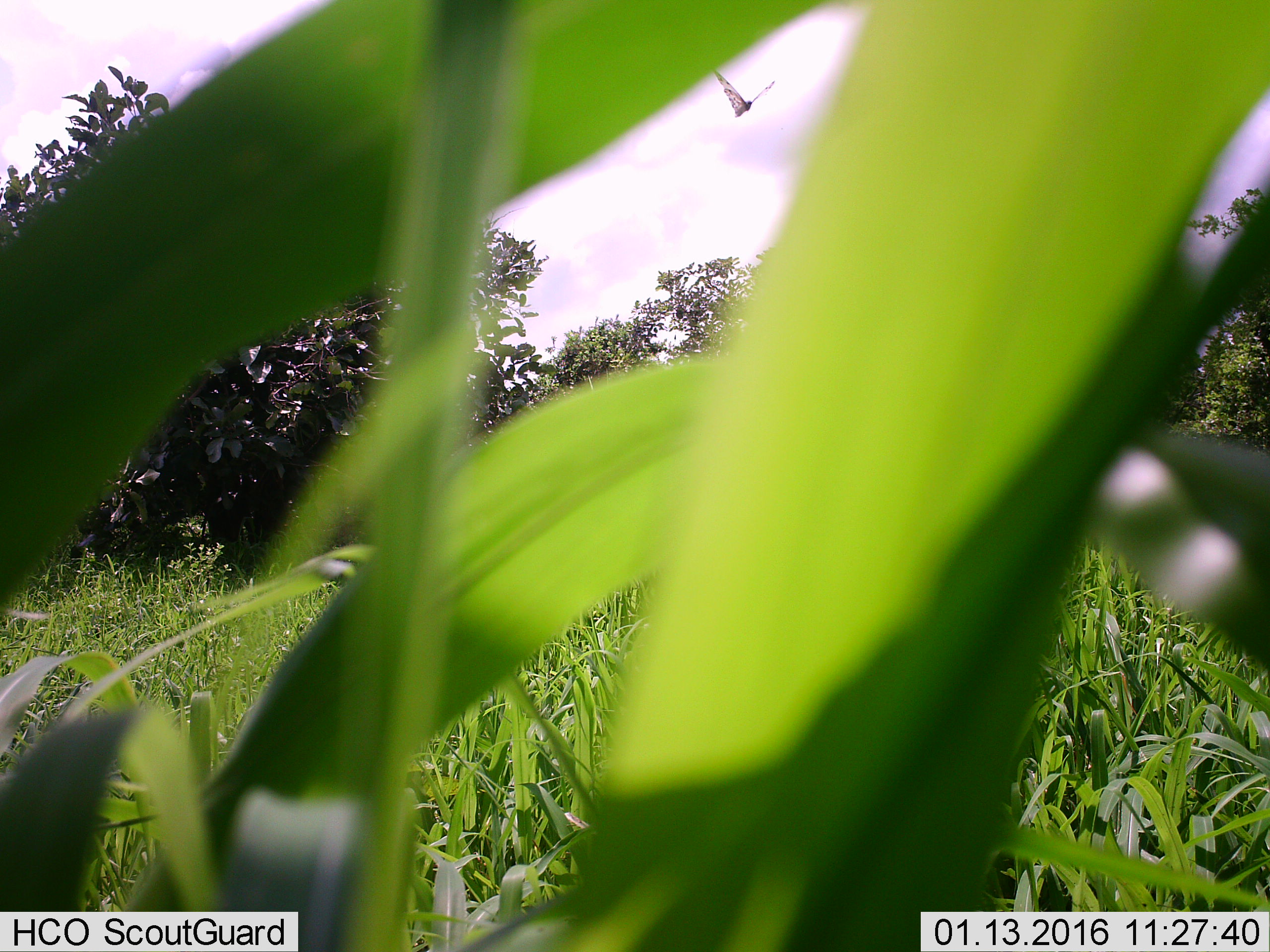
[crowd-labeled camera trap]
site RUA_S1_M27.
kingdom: Animalia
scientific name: Animalia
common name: insect or spider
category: insectspider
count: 1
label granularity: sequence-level